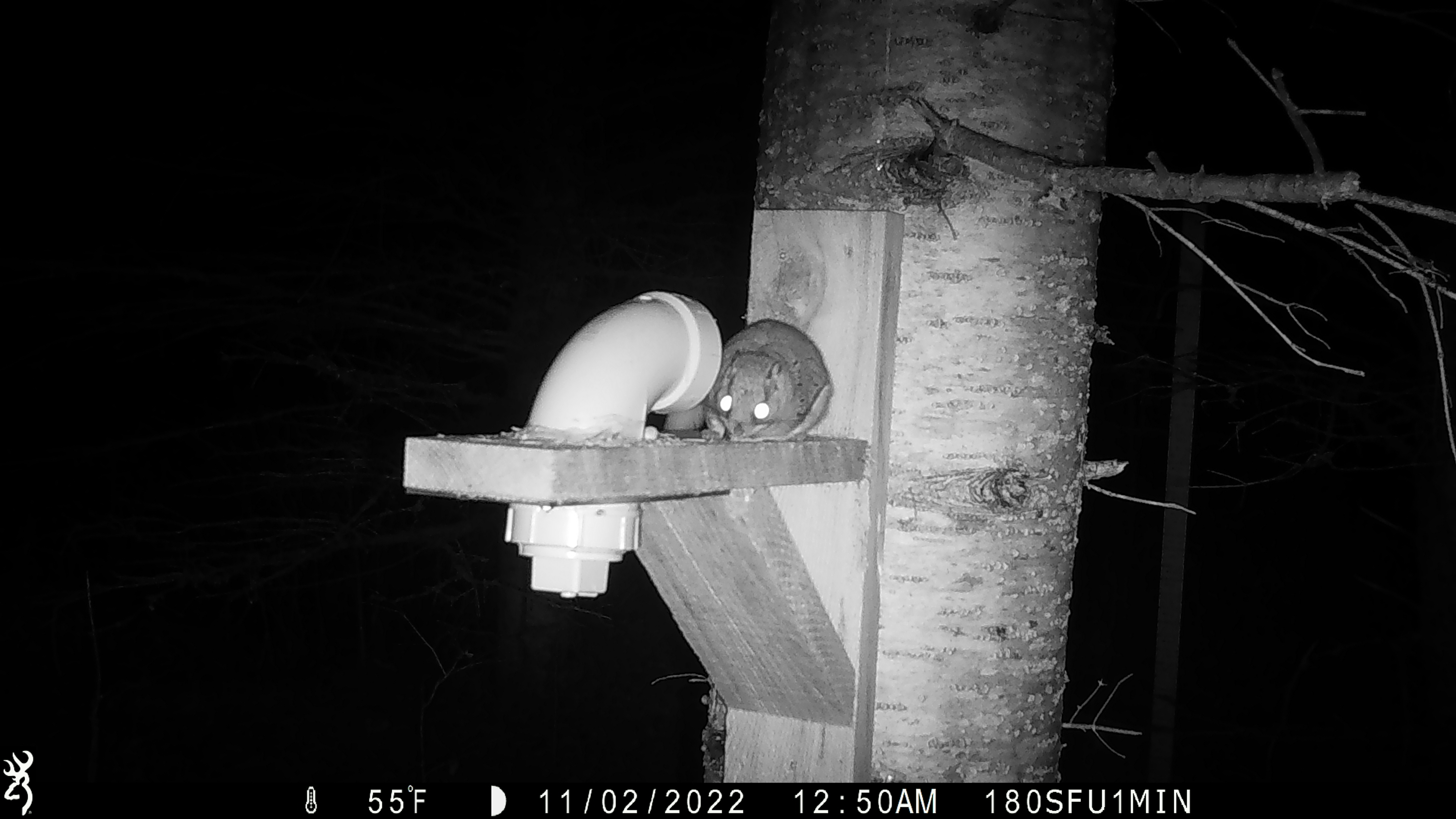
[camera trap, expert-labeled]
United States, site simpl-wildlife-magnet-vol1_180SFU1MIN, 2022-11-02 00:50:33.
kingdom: Animalia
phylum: Chordata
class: Mammalia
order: Rodentia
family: Sciuridae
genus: Glaucomys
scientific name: Glaucomys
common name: flying squirrel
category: flying squirrel sp.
Flying squirrel sp. (flying squirrel) (Glaucomys).